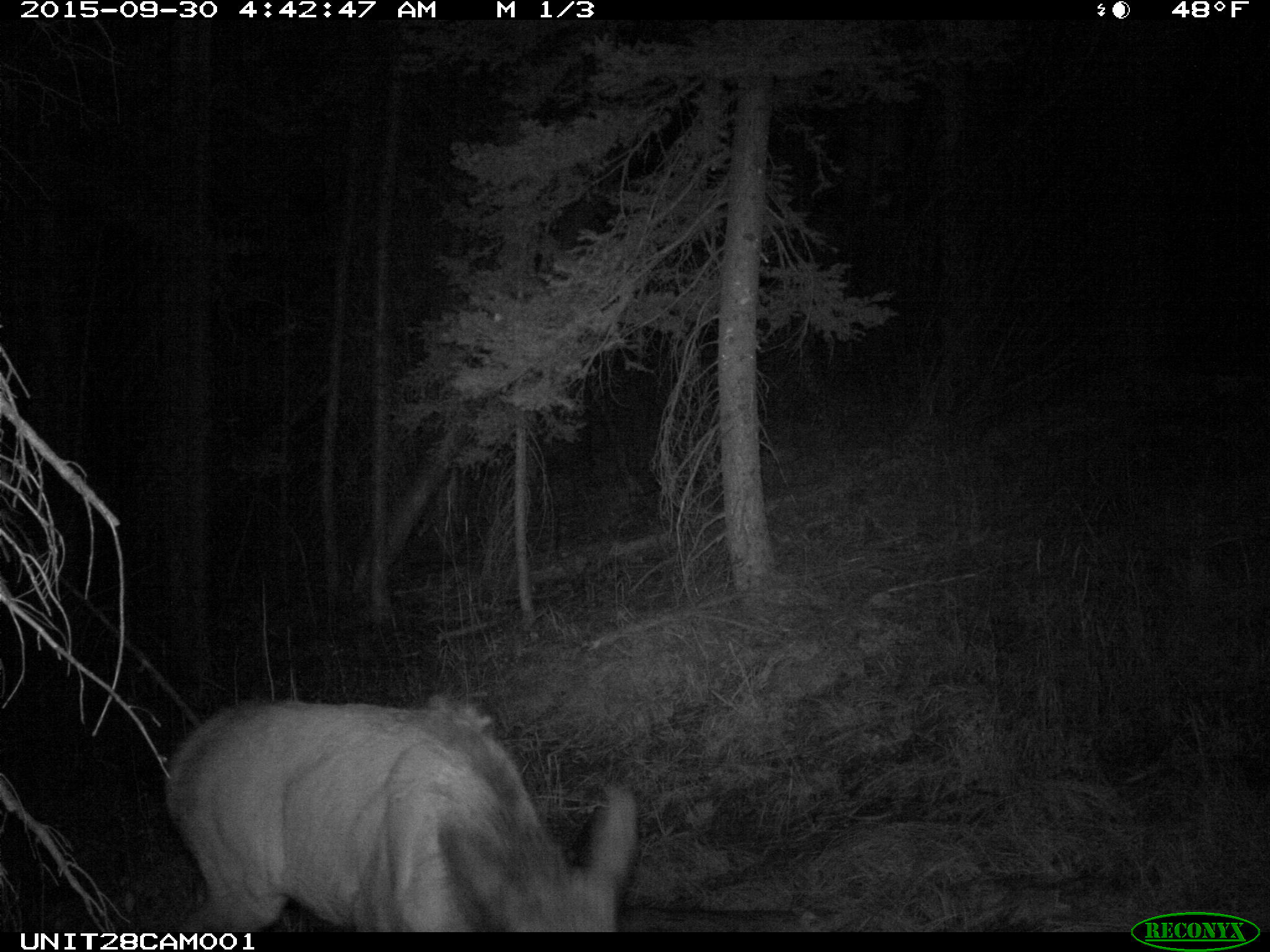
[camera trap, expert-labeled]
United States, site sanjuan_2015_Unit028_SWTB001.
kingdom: Animalia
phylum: Chordata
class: Mammalia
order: Artiodactyla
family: Cervidae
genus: Cervus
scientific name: Cervus elaphus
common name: red deer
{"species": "Cervus elaphus (red deer)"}